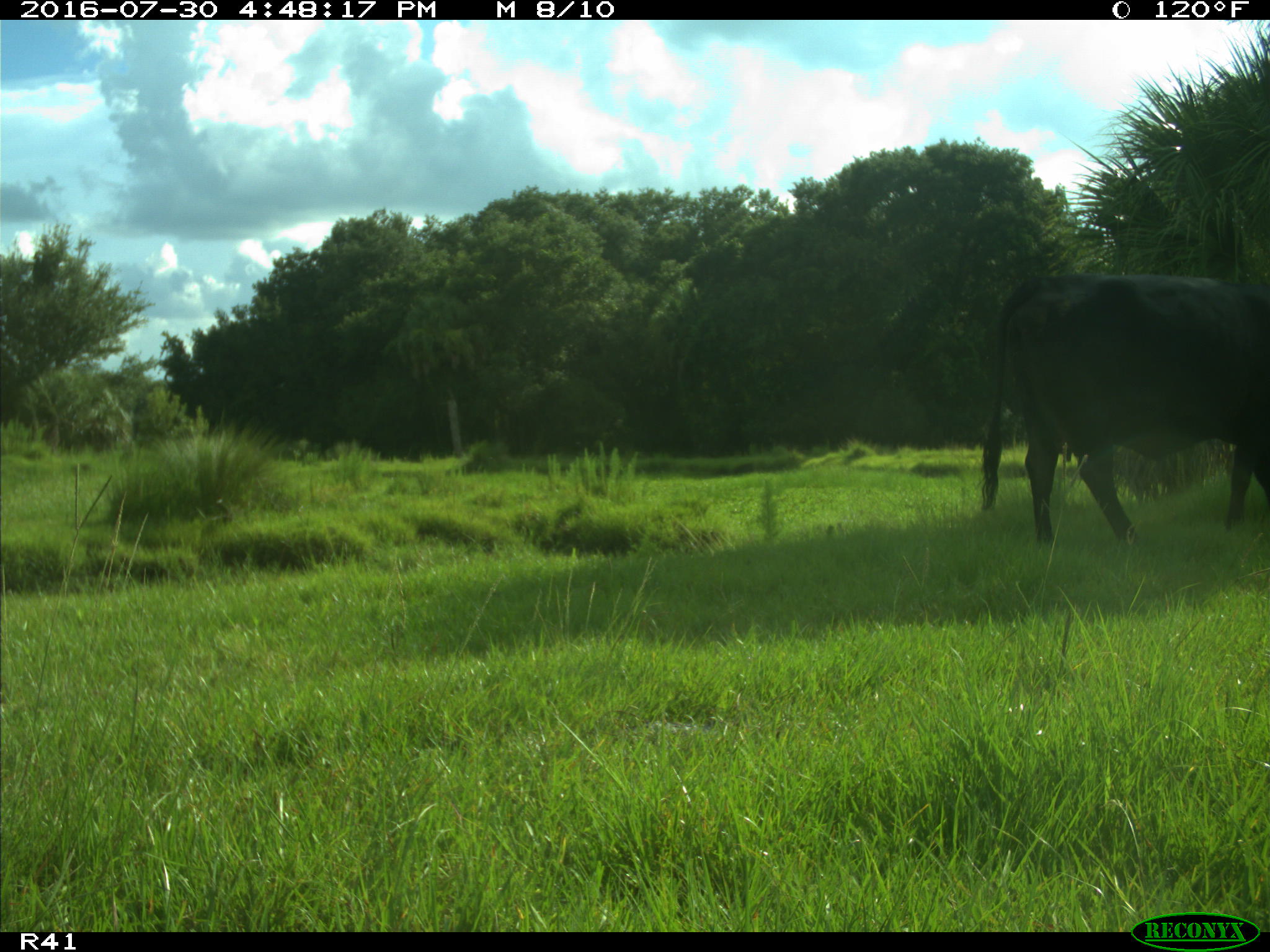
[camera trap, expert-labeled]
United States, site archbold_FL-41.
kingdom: Animalia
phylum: Chordata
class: Mammalia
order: Artiodactyla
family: Bovidae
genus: Bos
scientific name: Bos taurus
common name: domestic cow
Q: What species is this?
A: Bos taurus (domestic cow).